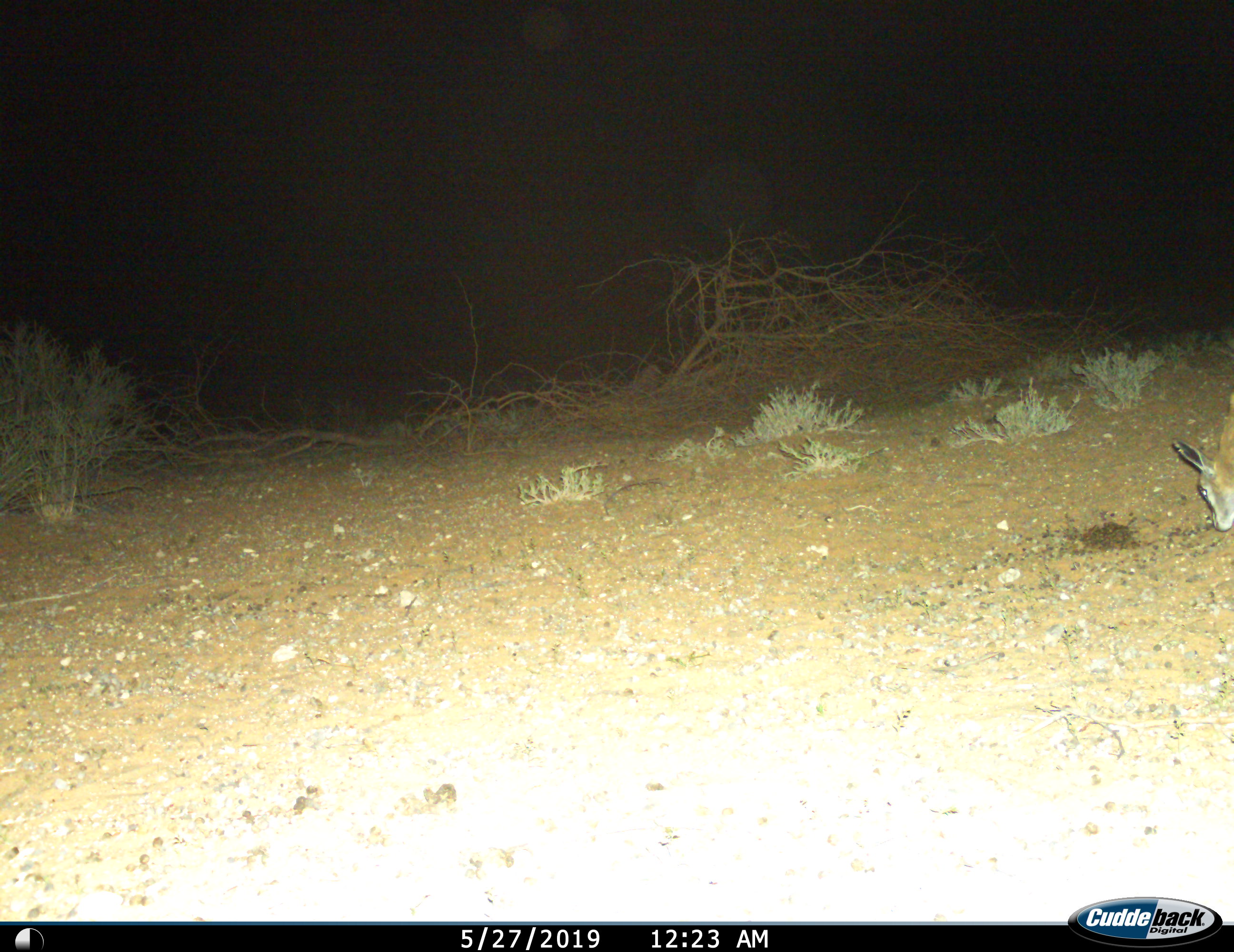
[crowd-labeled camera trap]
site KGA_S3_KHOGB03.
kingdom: Animalia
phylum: Chordata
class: Mammalia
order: Artiodactyla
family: Bovidae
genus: Sylvicapra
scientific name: Sylvicapra grimmia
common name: common duiker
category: duikercommongrey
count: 1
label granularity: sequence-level